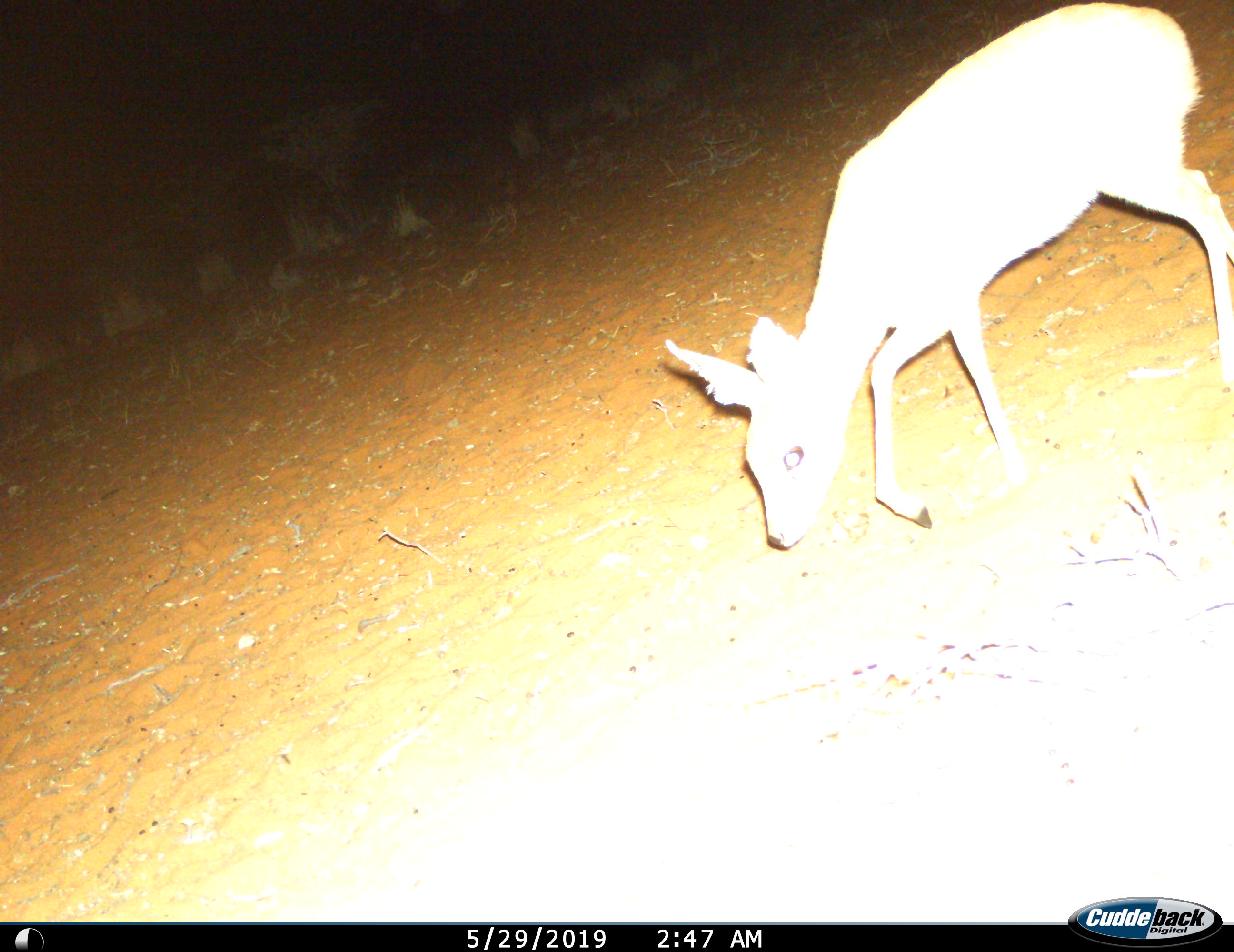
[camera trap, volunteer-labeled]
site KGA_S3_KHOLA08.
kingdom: Animalia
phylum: Chordata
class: Mammalia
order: Artiodactyla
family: Bovidae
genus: Raphicerus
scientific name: Raphicerus campestris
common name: steenbok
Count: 1.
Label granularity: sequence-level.